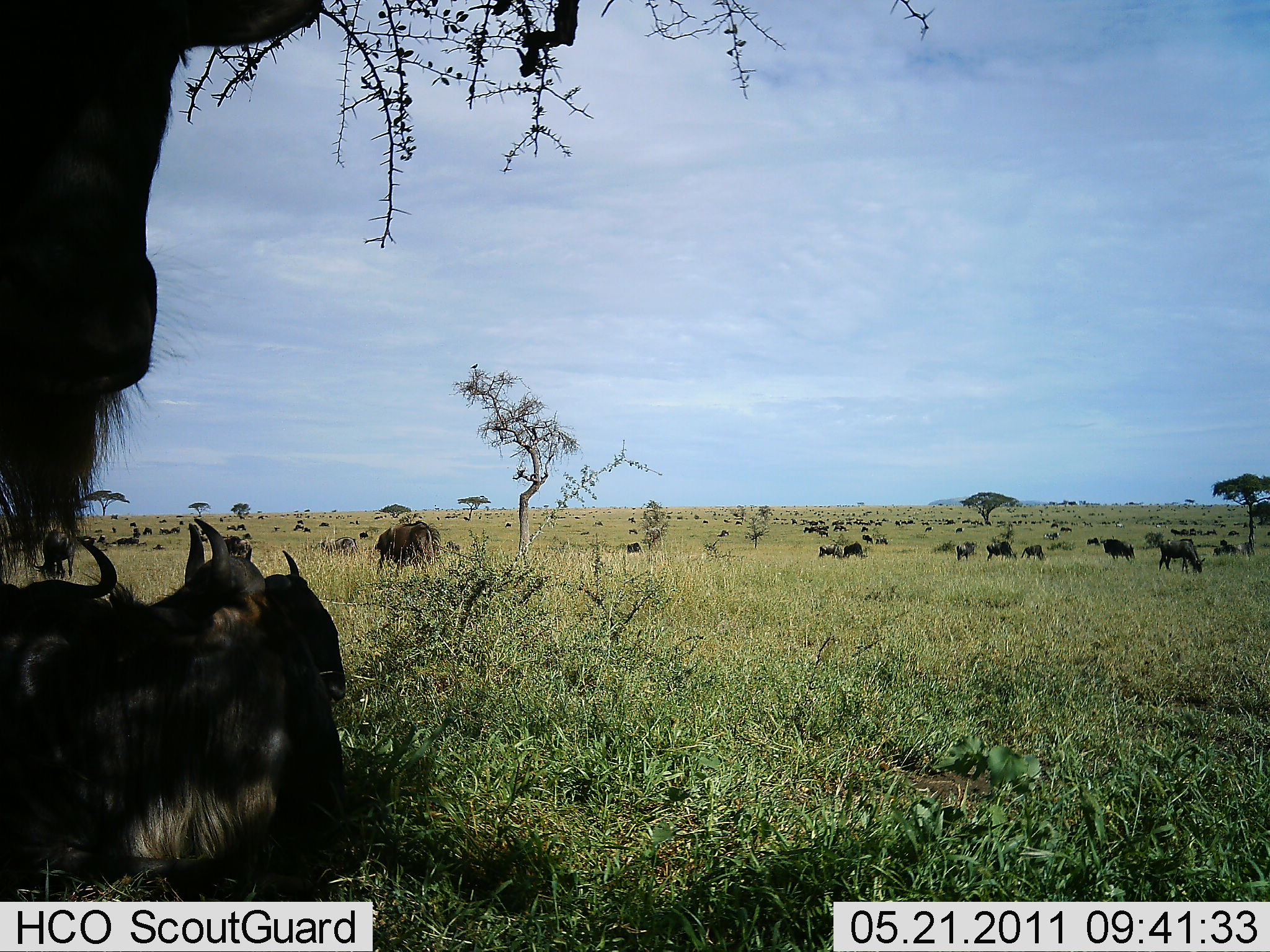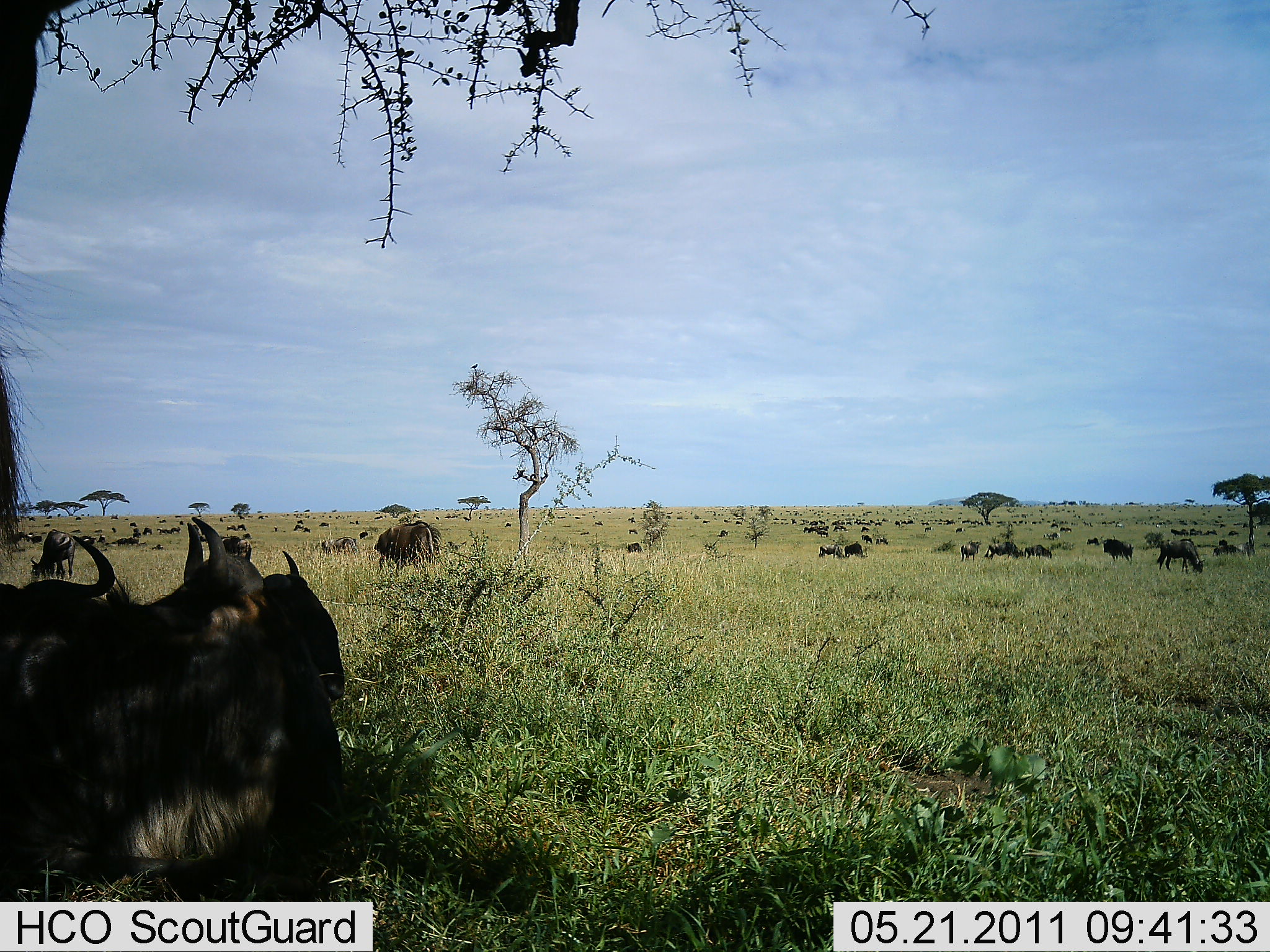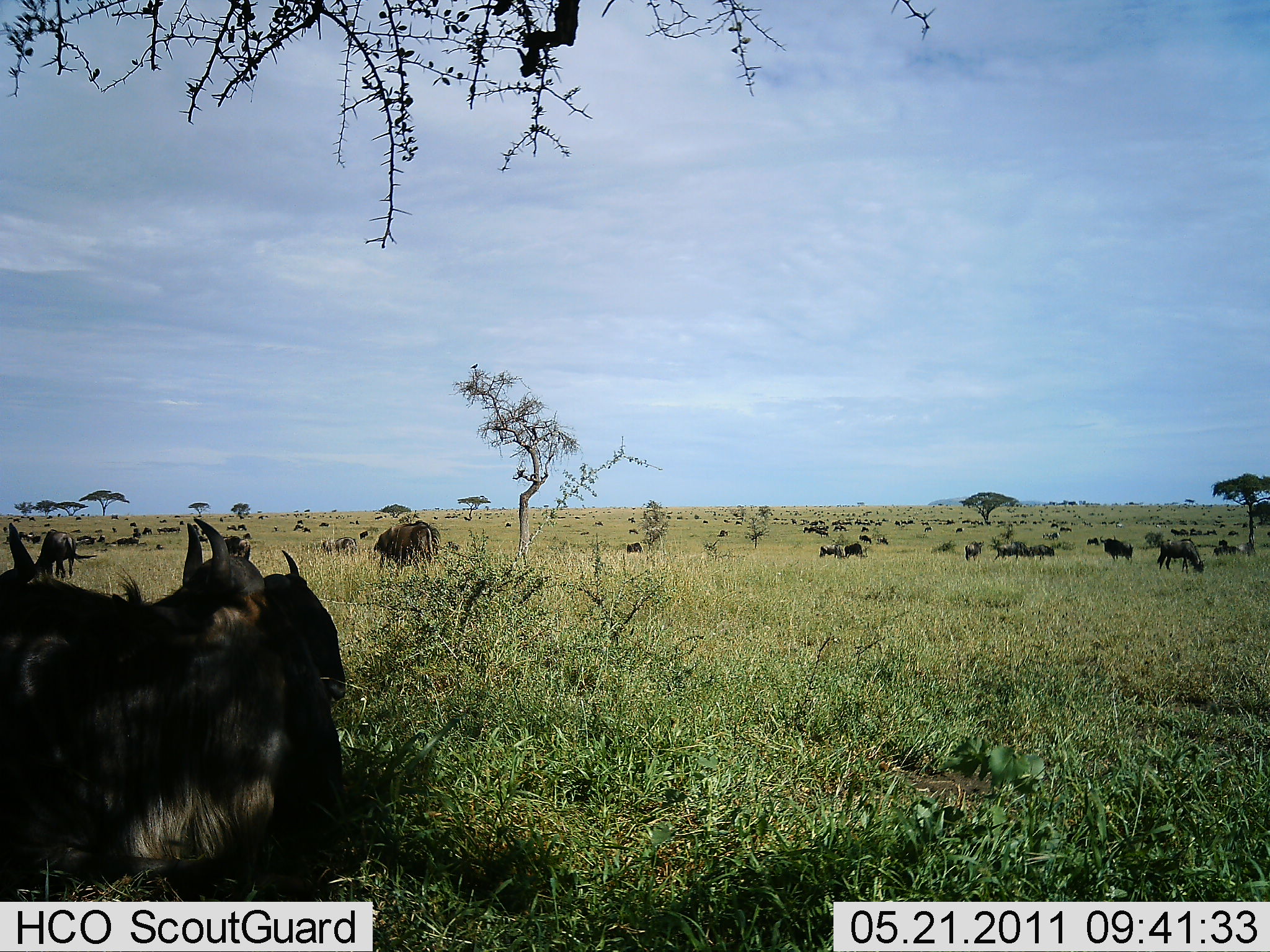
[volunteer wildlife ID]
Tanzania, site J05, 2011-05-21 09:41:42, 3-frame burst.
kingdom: Animalia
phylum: Chordata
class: Mammalia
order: Artiodactyla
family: Bovidae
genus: Connochaetes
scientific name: Connochaetes taurinus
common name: blue wildebeest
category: wildebeest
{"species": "wildebeest (blue wildebeest) (Connochaetes taurinus)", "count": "11-50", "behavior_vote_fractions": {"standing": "67%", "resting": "80%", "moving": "20%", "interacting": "0%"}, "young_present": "0%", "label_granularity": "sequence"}